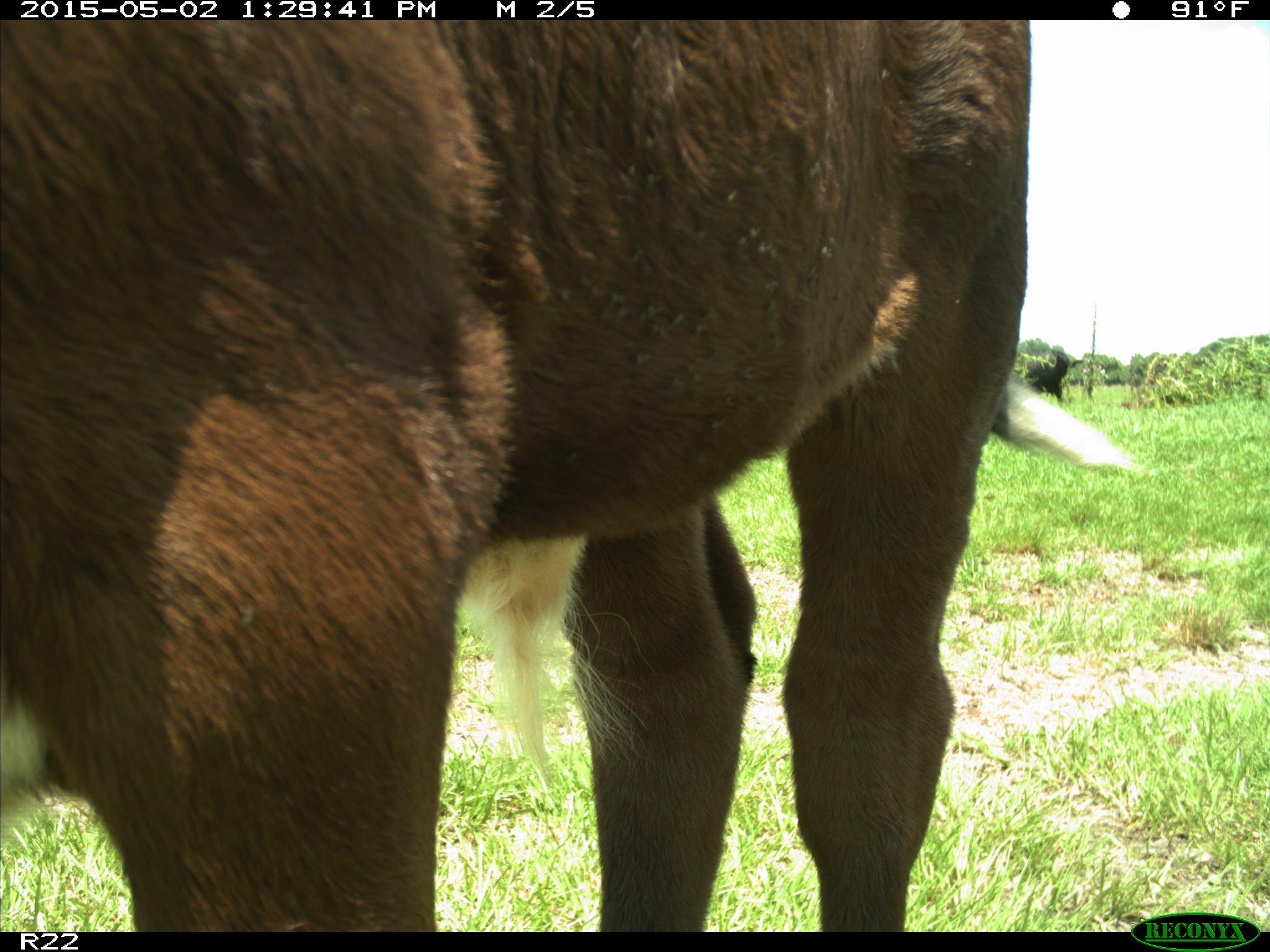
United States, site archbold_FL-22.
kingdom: Animalia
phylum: Chordata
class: Mammalia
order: Artiodactyla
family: Bovidae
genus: Bos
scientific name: Bos taurus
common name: domestic cow